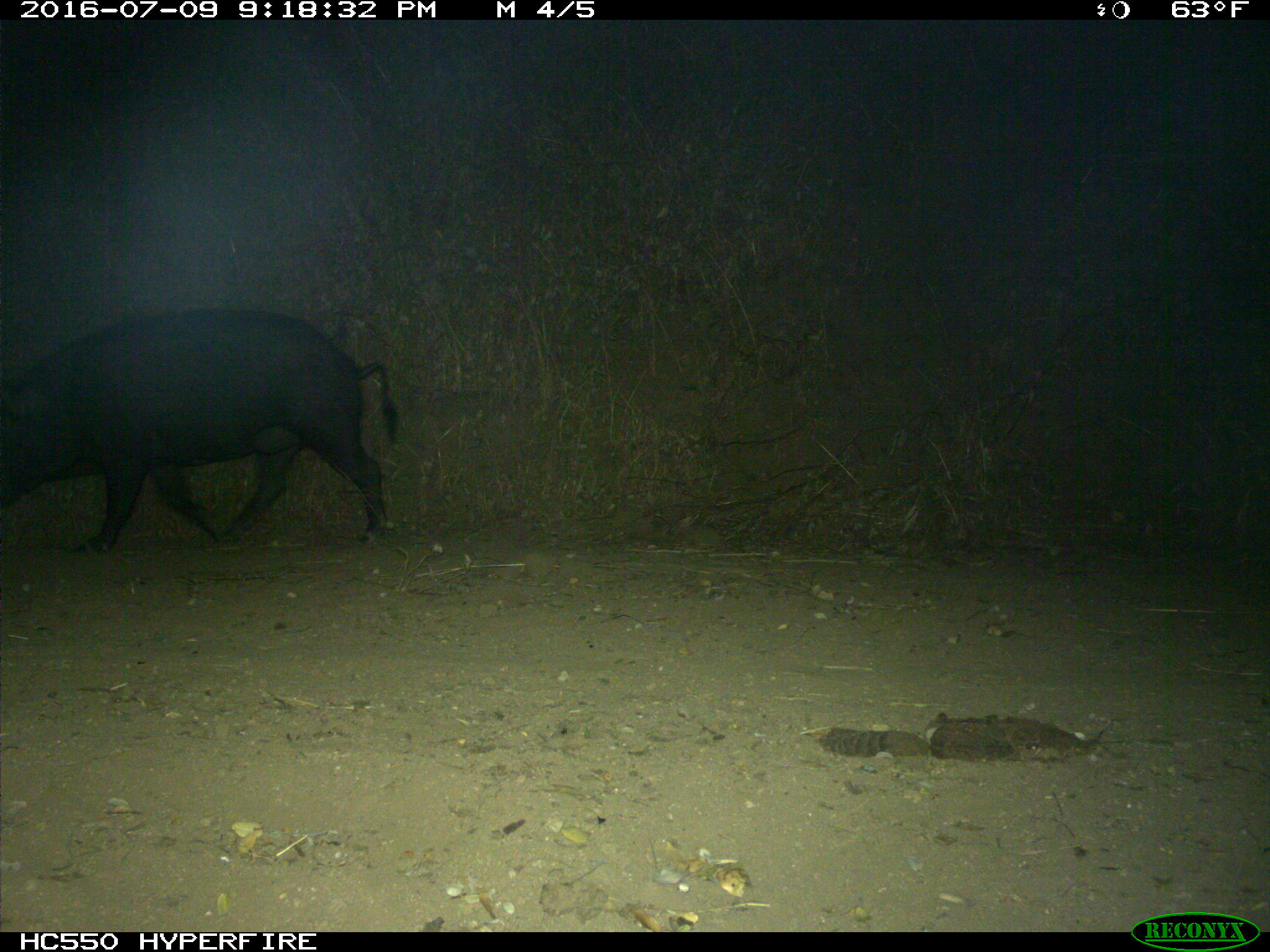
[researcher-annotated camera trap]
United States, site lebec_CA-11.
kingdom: Animalia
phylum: Chordata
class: Mammalia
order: Artiodactyla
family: Suidae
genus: Sus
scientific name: Sus scrofa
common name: wild boar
Sus scrofa (wild boar).